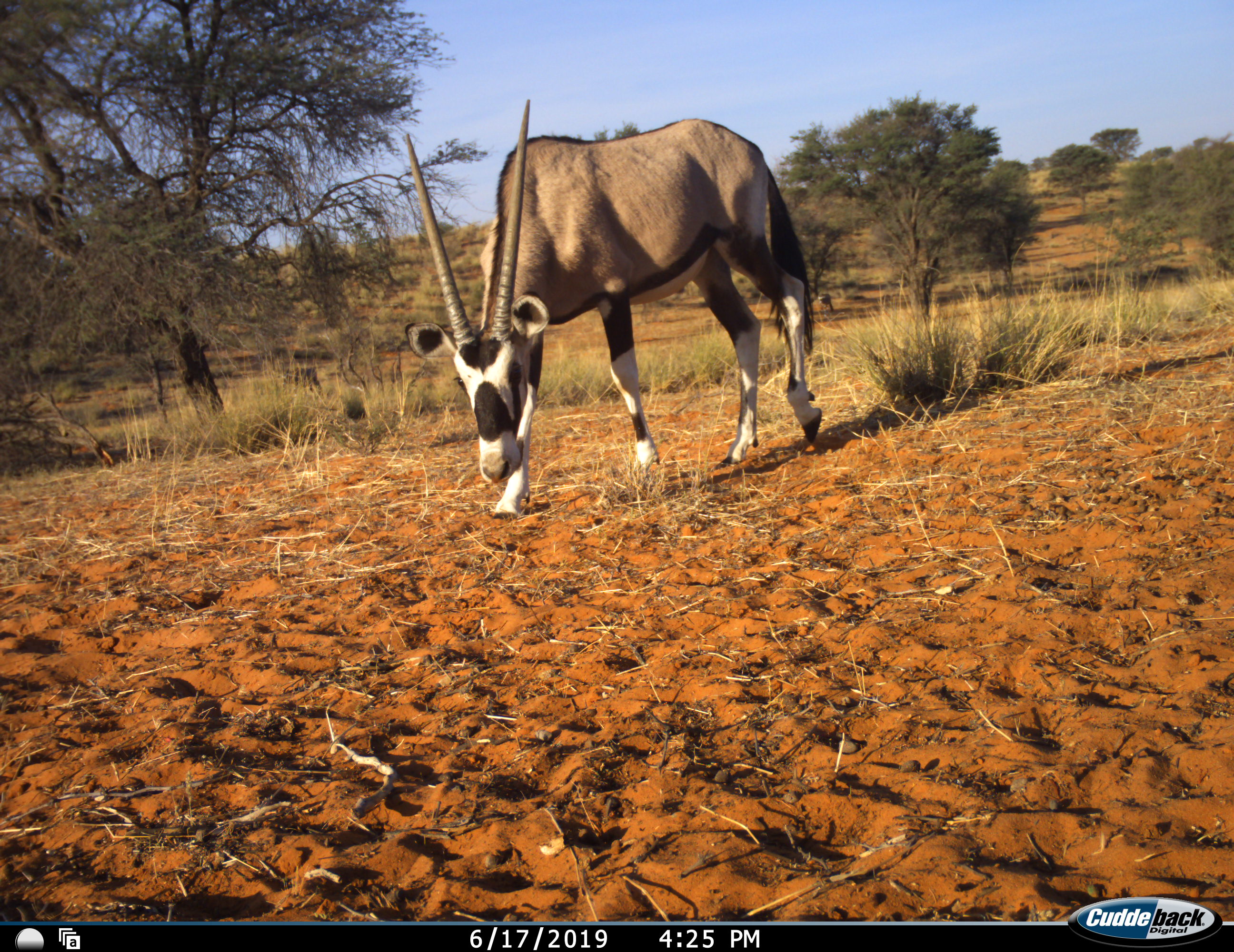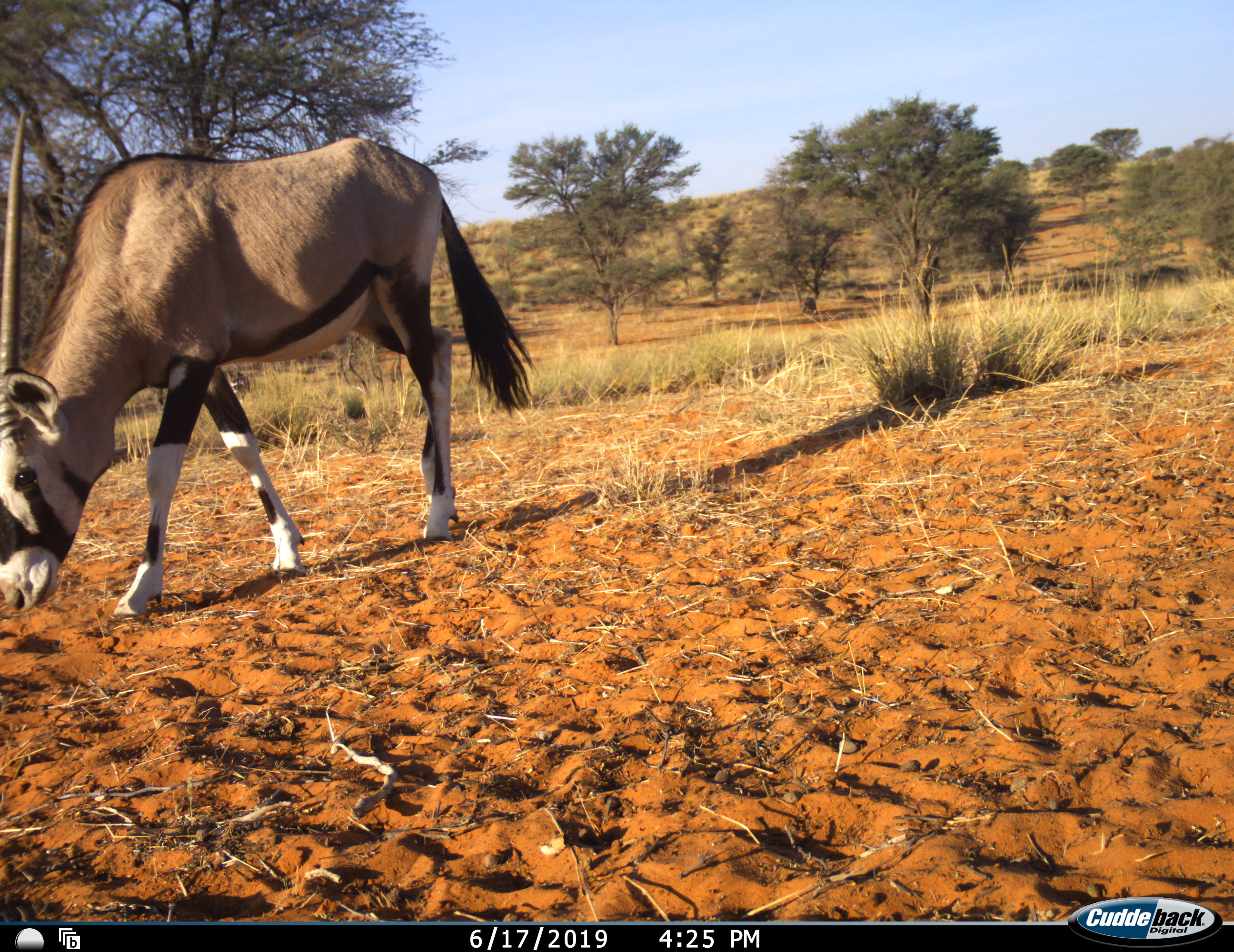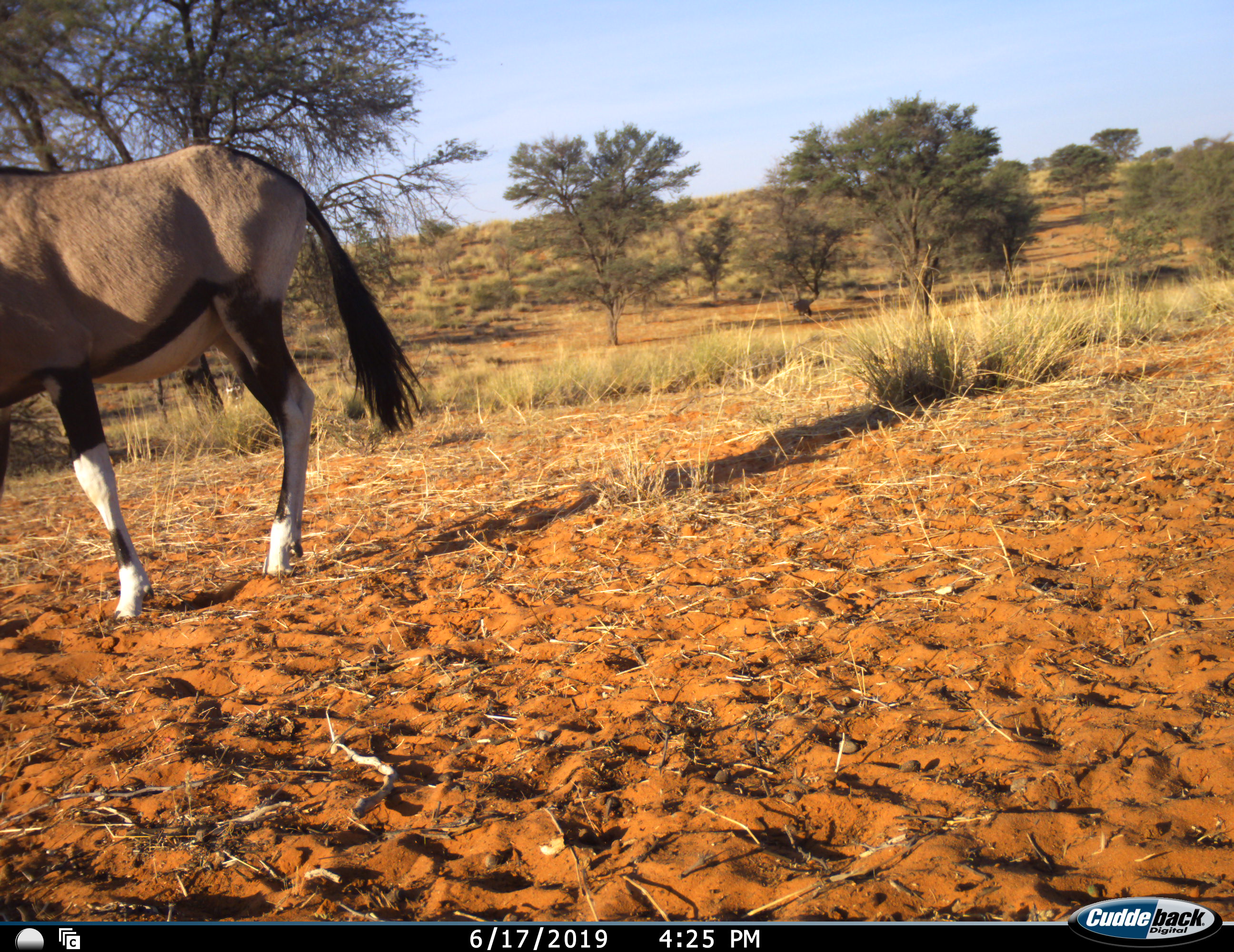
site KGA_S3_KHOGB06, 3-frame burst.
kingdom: Animalia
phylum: Chordata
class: Mammalia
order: Artiodactyla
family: Bovidae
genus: Oryx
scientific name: Oryx gazella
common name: gemsbok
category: oryx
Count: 1.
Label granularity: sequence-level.